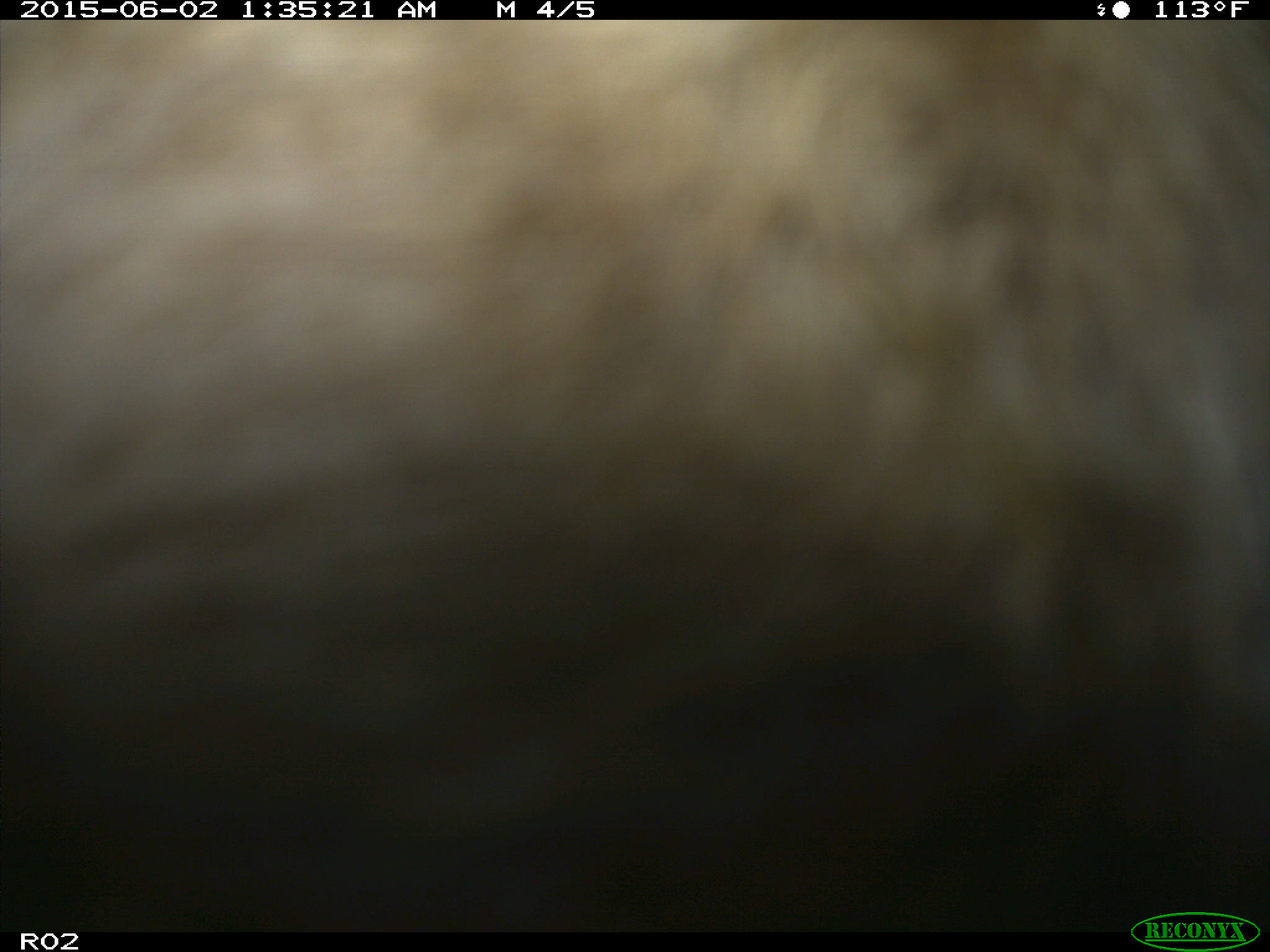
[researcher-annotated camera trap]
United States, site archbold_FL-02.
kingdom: Animalia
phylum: Chordata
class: Mammalia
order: Artiodactyla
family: Bovidae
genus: Bos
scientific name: Bos taurus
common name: domestic cow